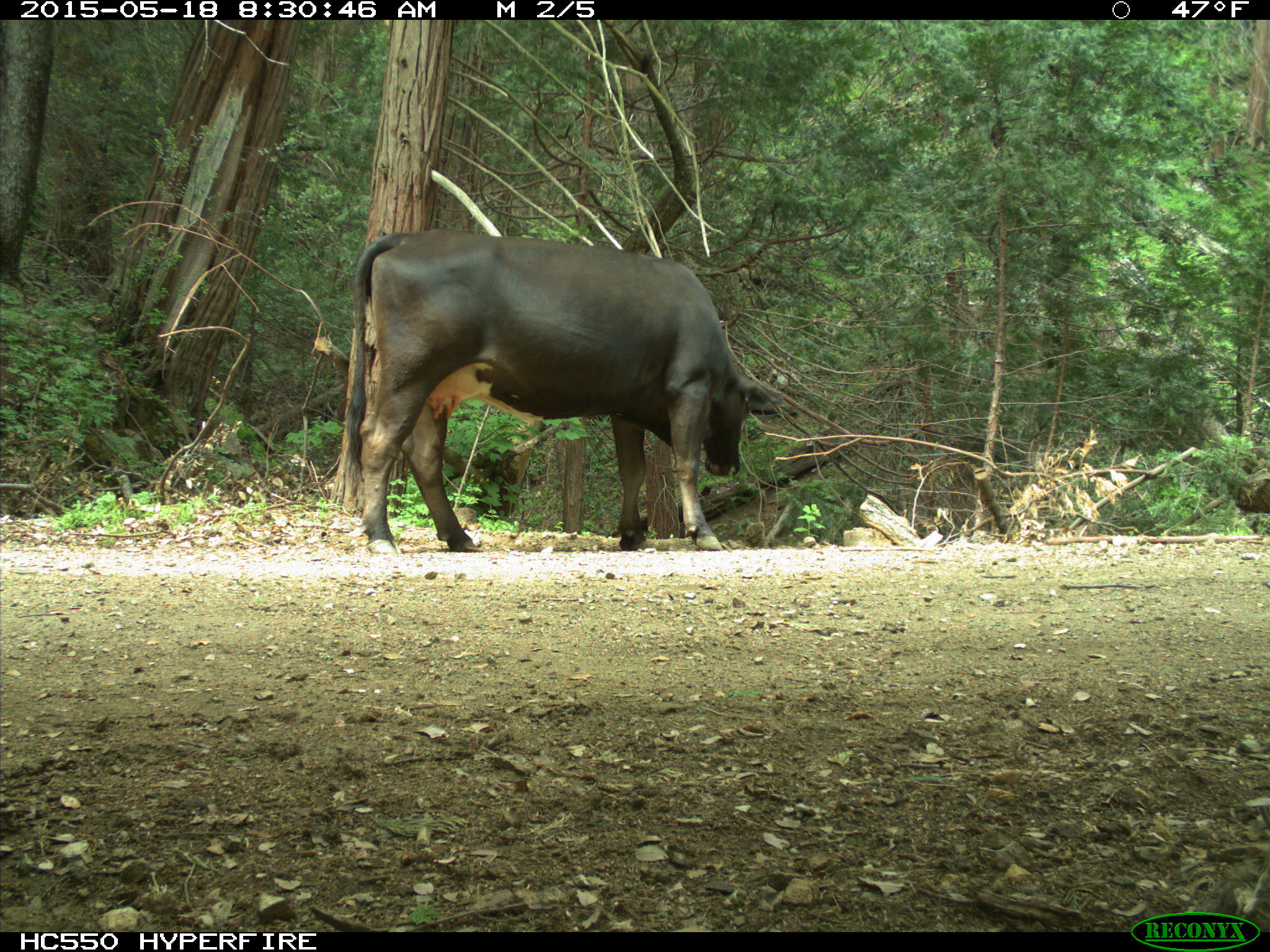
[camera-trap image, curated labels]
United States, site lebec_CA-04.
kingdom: Animalia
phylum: Chordata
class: Mammalia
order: Artiodactyla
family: Bovidae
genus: Bos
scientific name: Bos taurus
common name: domestic cow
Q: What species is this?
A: Bos taurus (domestic cow).